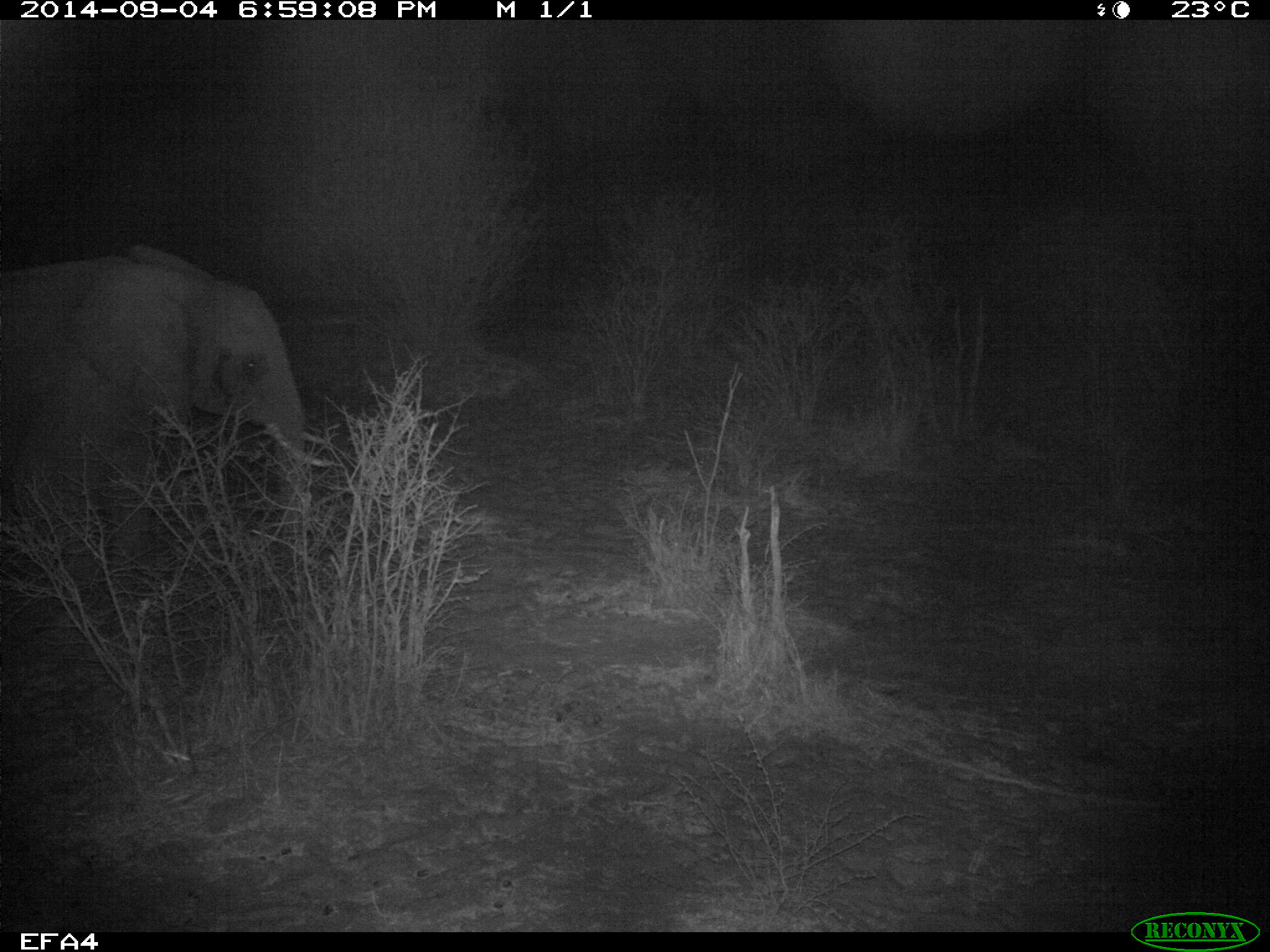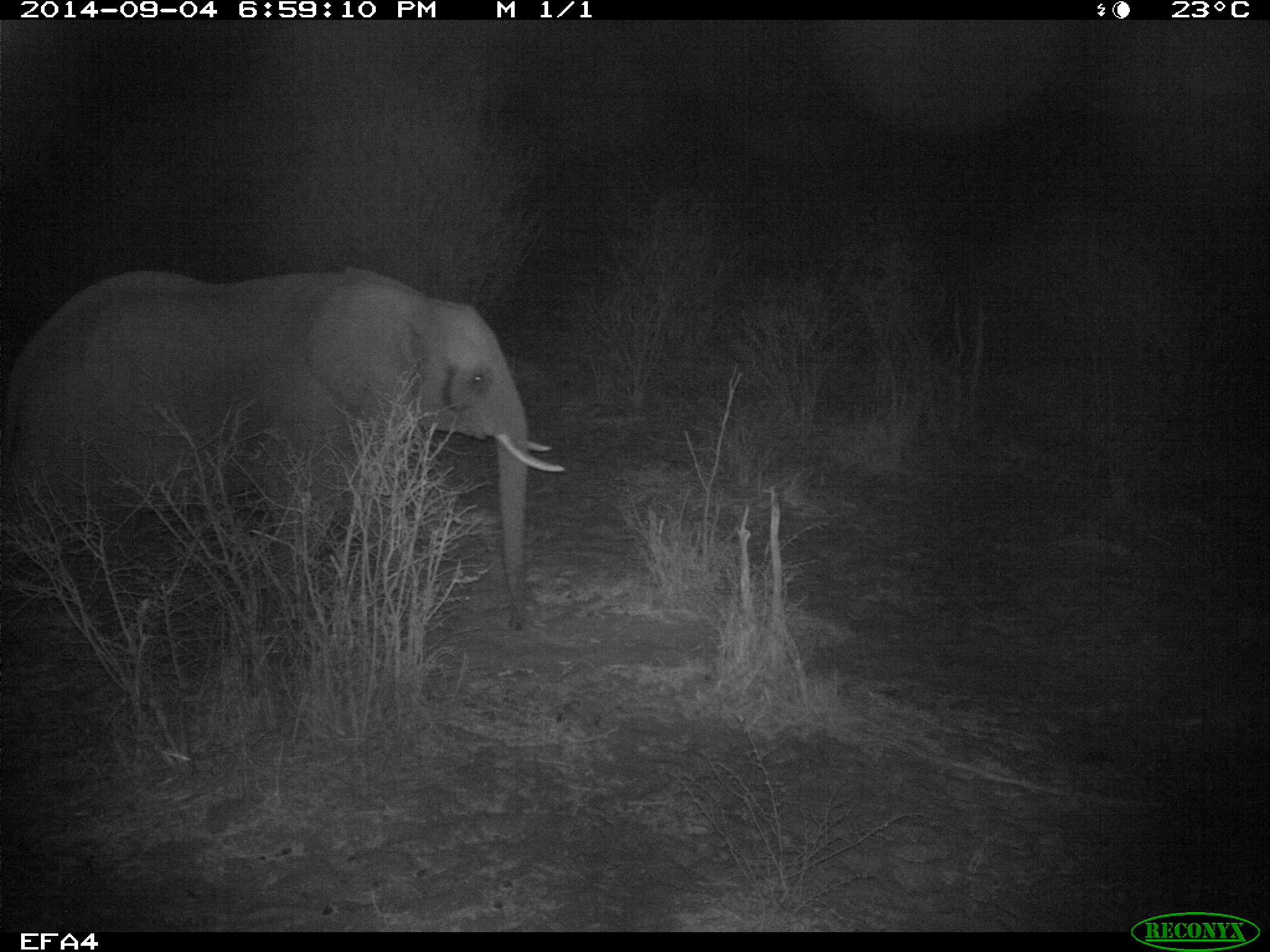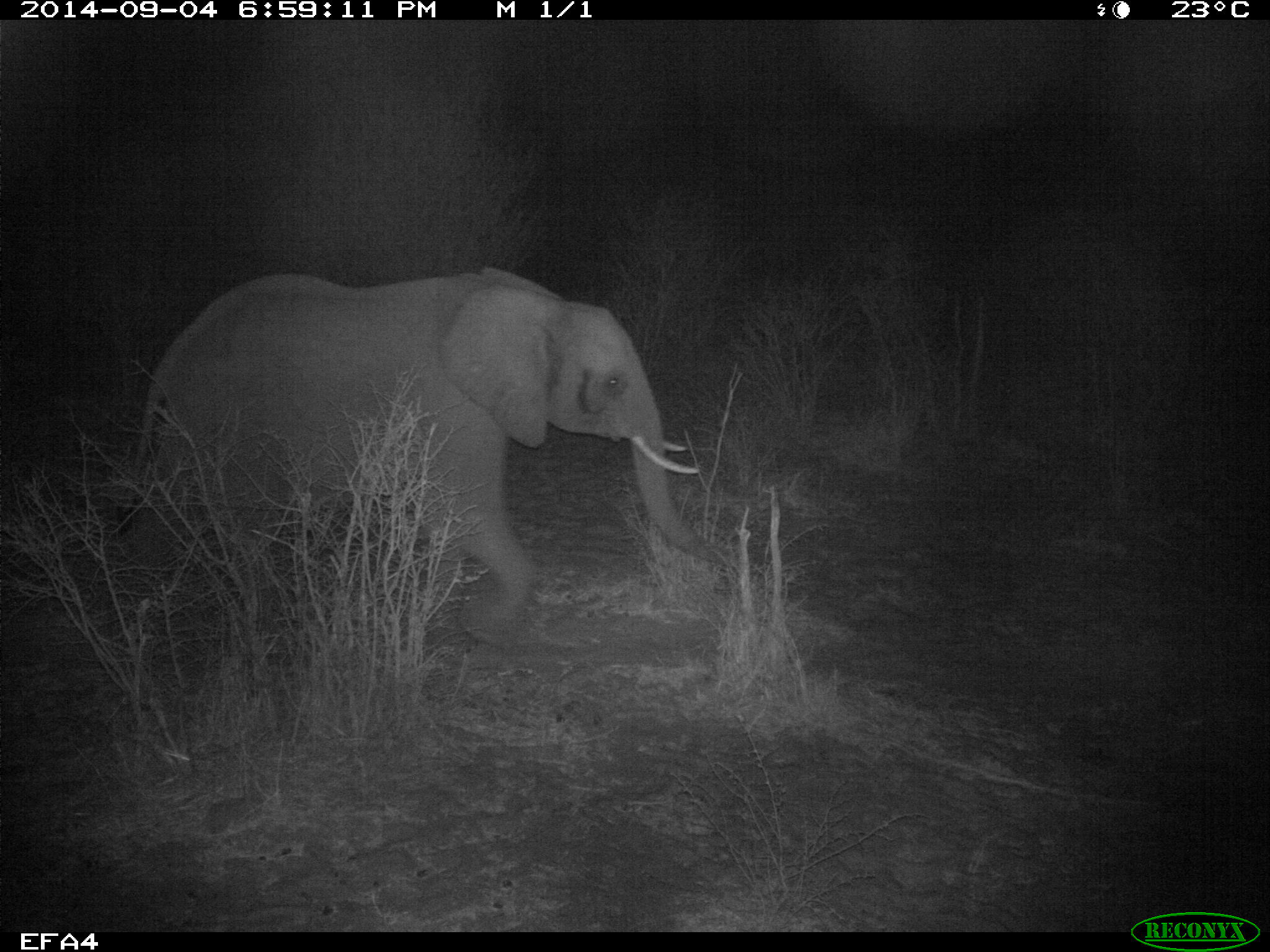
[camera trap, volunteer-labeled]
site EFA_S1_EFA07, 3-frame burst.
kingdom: Animalia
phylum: Chordata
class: Mammalia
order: Proboscidea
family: Elephantidae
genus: Loxodonta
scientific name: Loxodonta africana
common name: african bush elephant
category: elephant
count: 1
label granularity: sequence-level